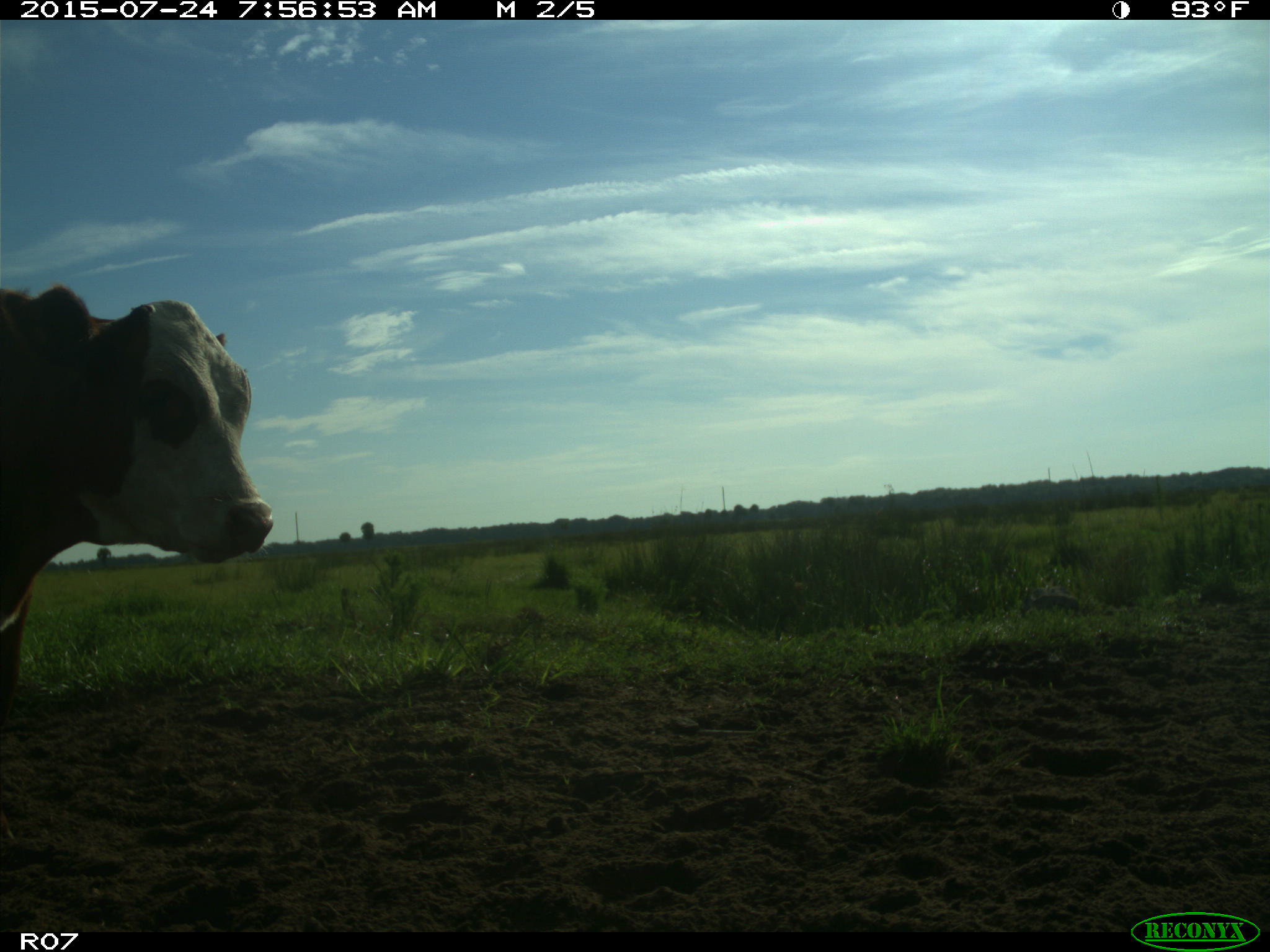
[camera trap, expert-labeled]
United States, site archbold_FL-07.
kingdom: Animalia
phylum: Chordata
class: Mammalia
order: Artiodactyla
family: Bovidae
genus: Bos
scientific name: Bos taurus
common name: domestic cow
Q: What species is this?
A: Bos taurus (domestic cow).